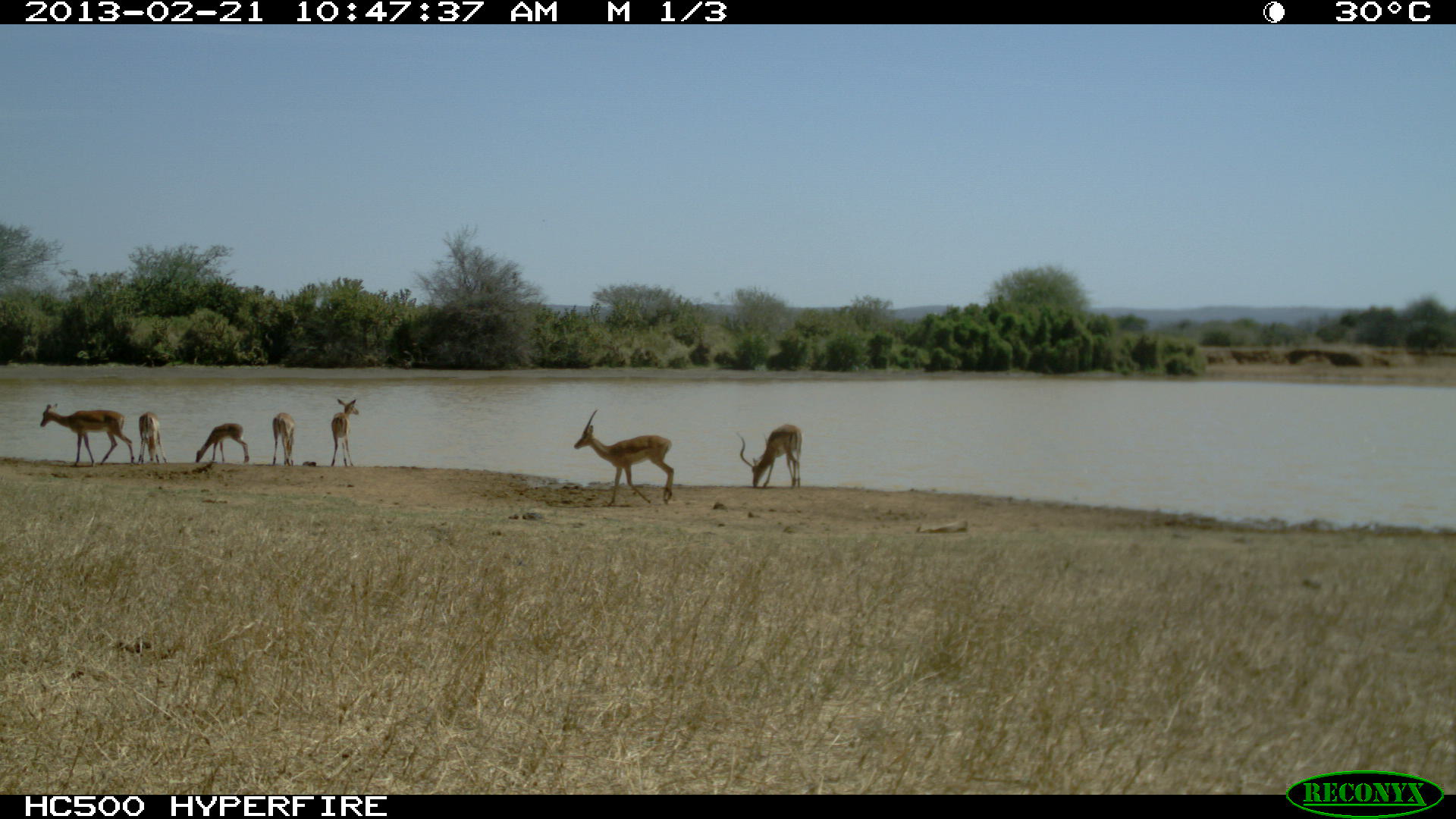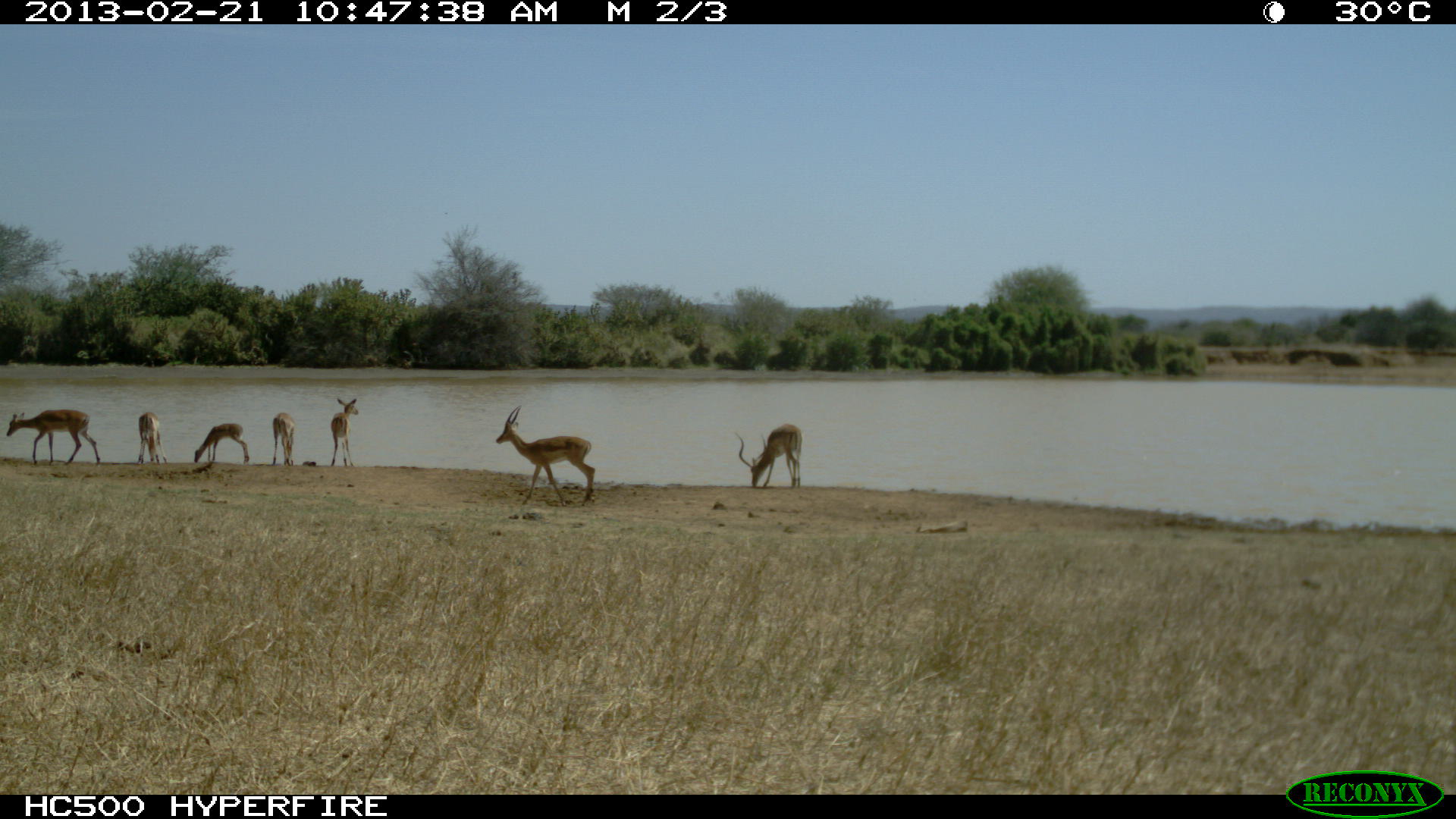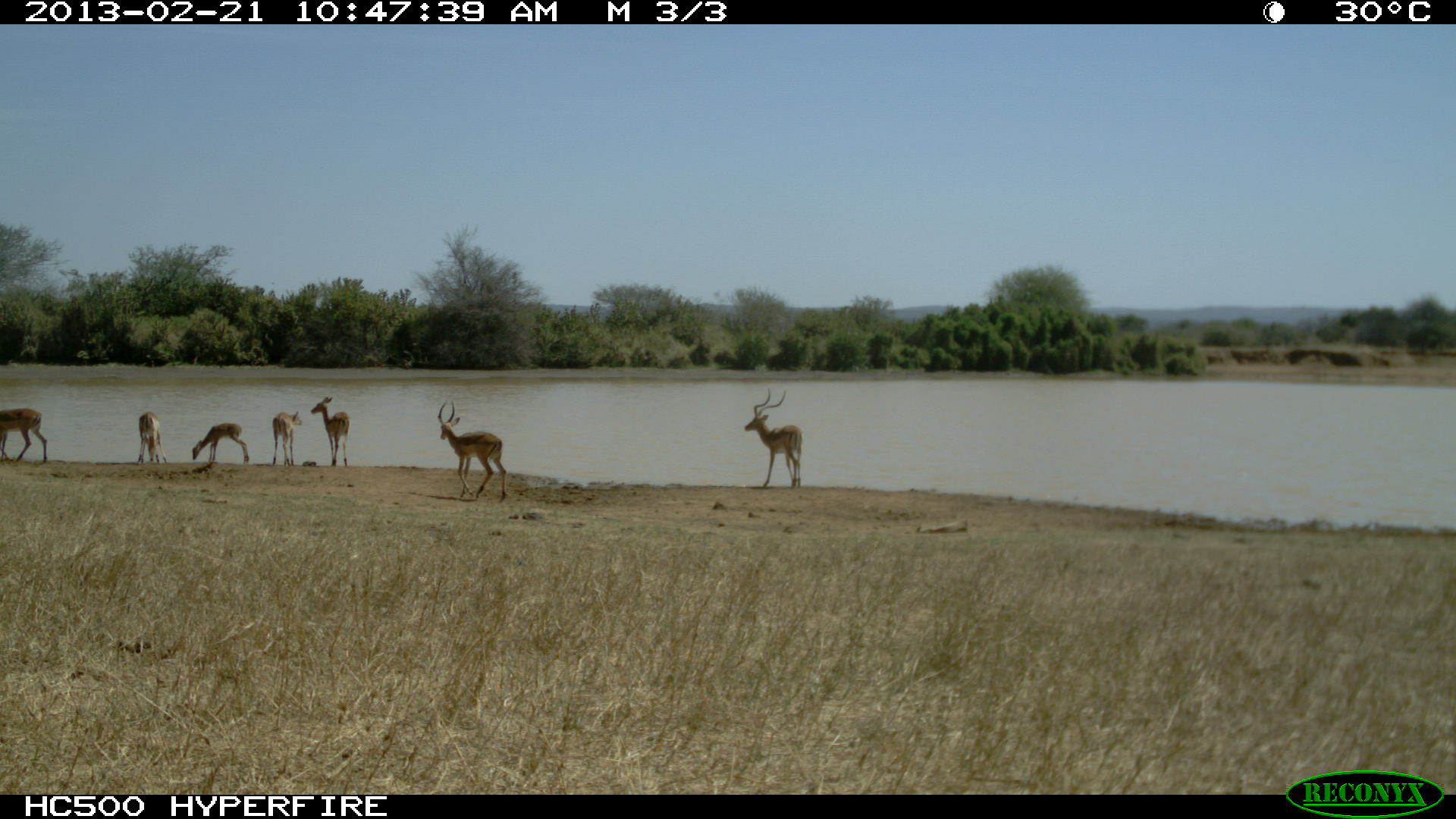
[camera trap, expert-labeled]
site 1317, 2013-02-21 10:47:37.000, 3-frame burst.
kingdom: Animalia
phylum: Chordata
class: Mammalia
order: Artiodactyla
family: Bovidae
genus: Aepyceros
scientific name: Aepyceros melampus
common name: impala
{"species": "Aepyceros melampus (impala)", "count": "7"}